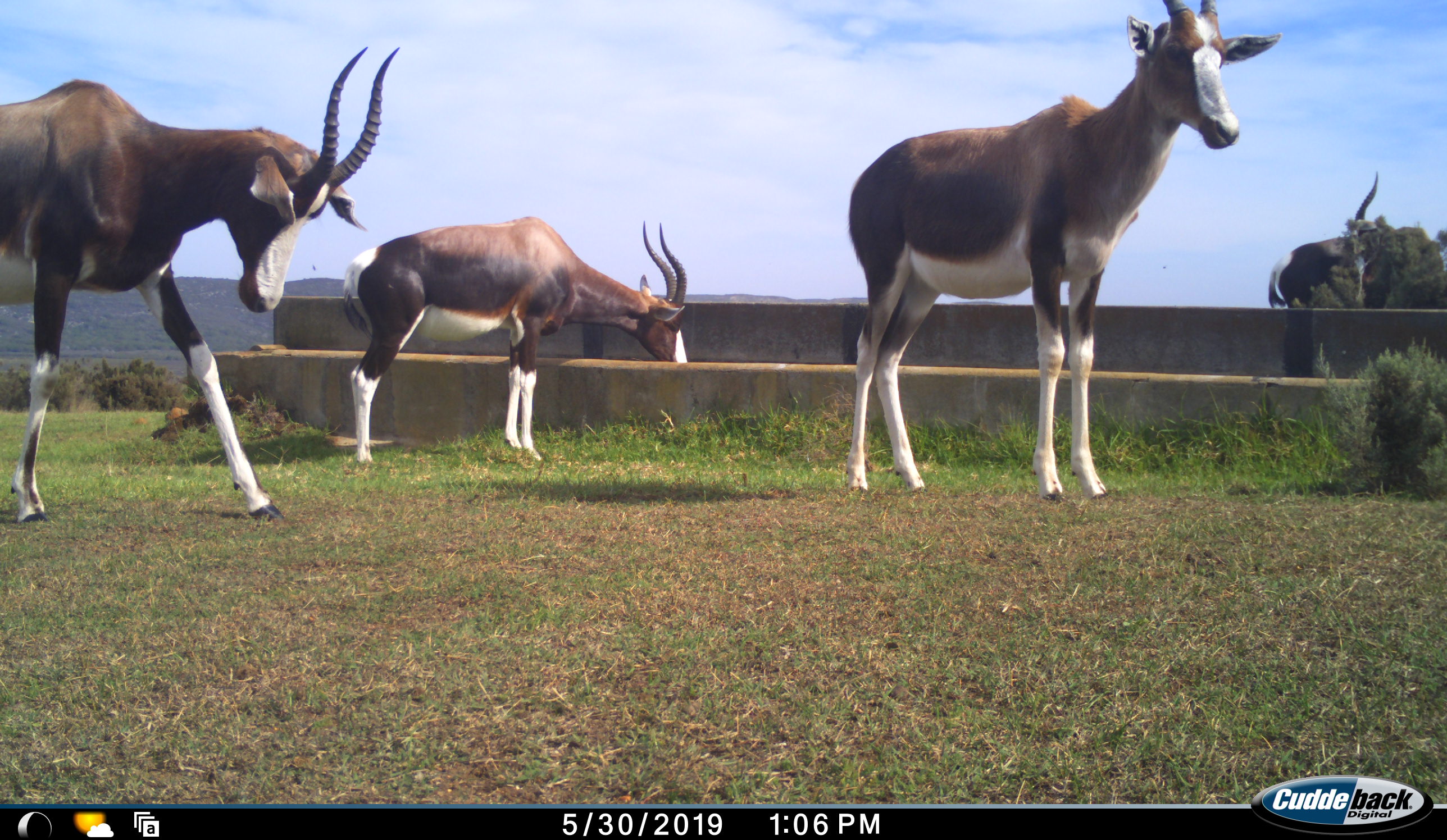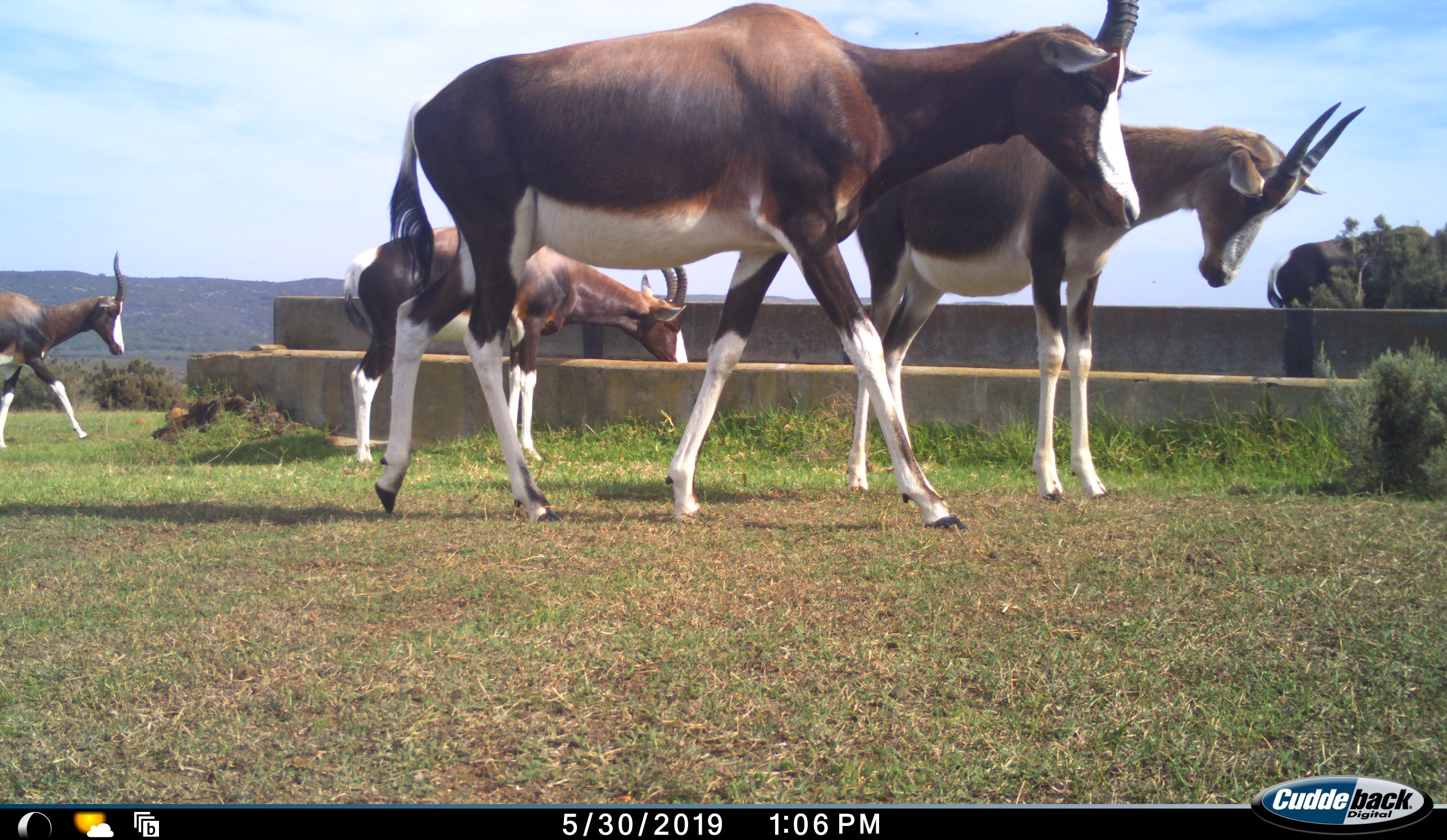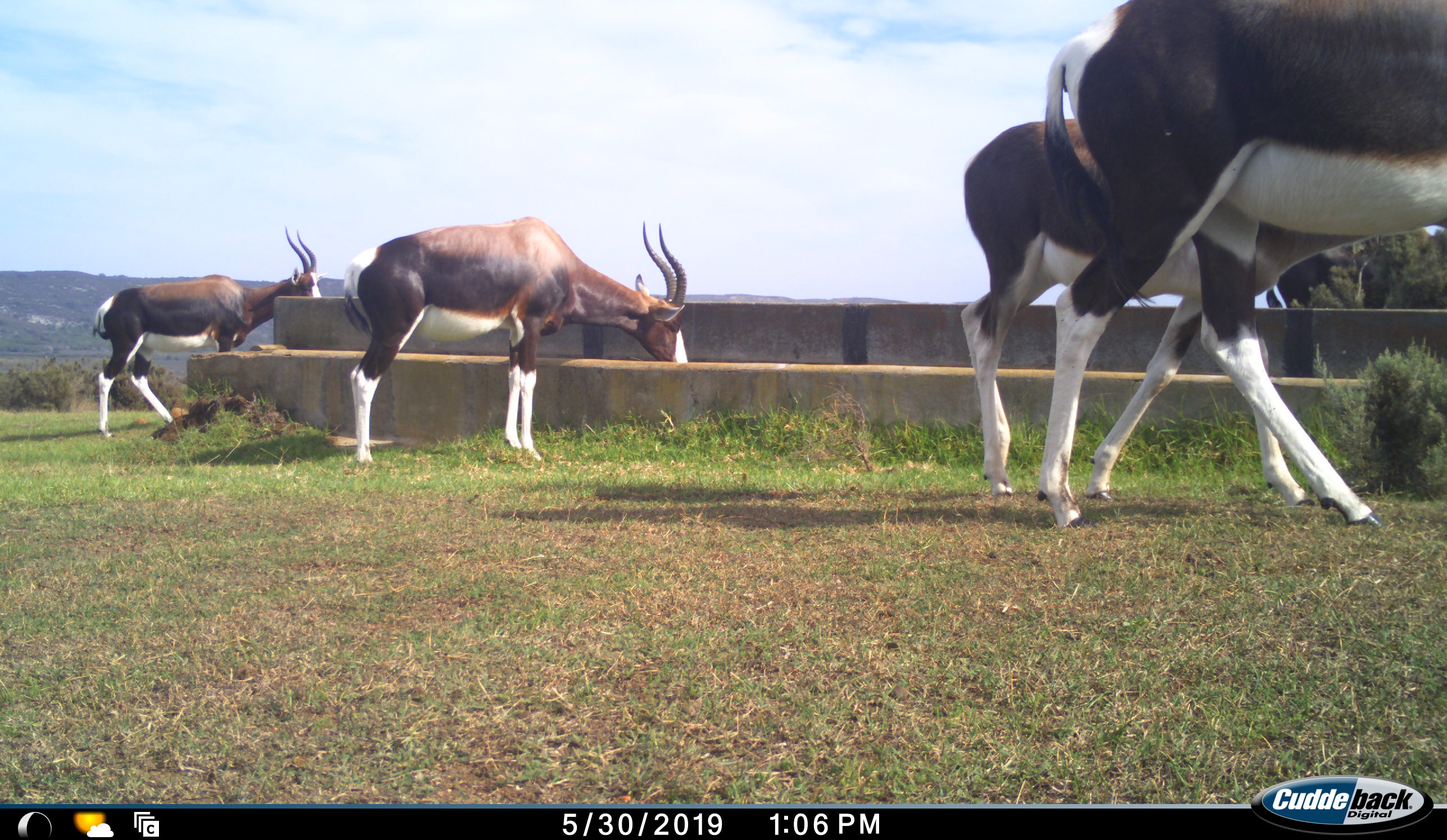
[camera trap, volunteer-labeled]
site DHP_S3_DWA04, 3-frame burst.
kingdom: Animalia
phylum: Chordata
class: Mammalia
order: Artiodactyla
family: Bovidae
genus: Damaliscus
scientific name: Damaliscus pygargus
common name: bontebok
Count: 4.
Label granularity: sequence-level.